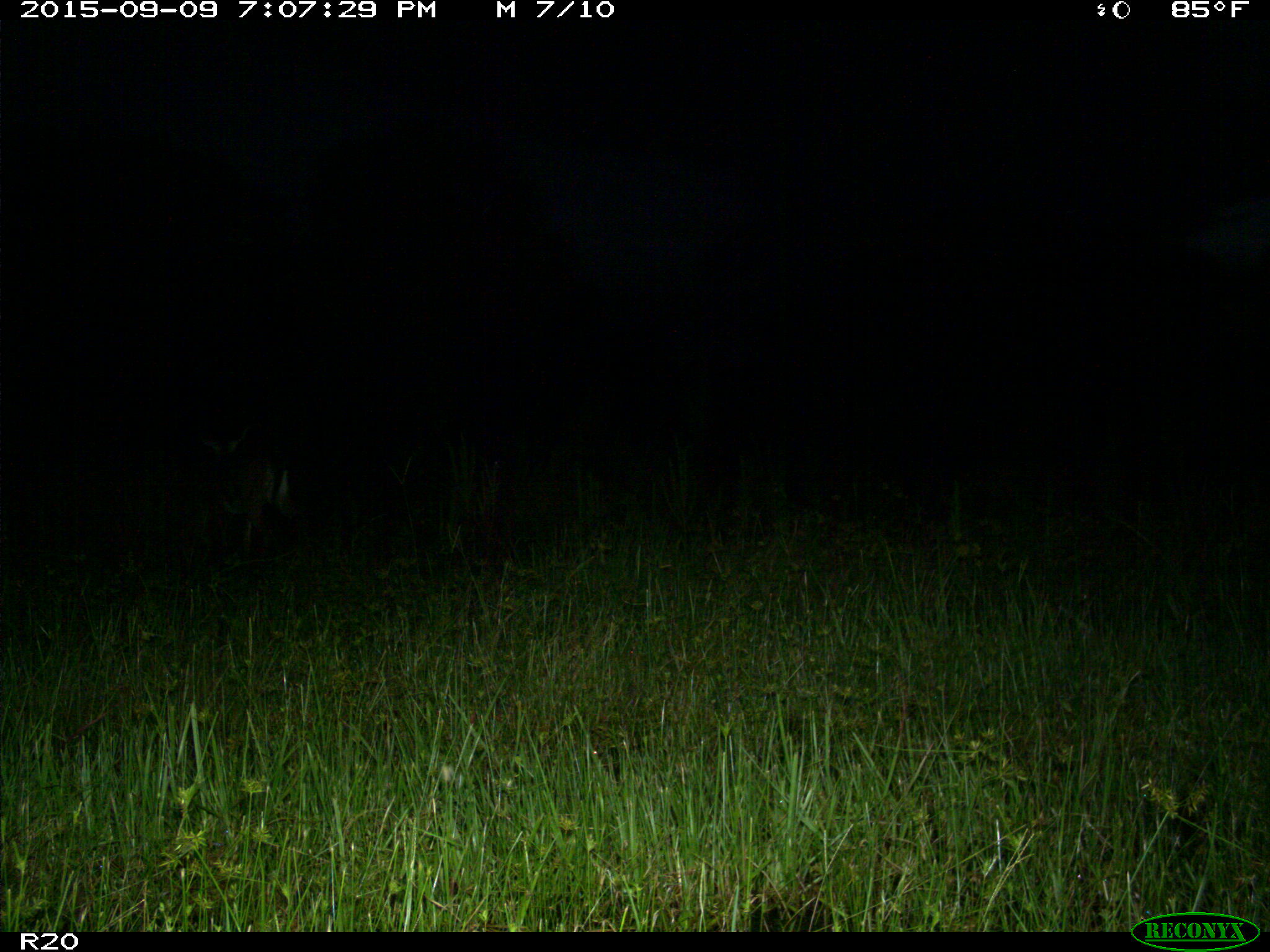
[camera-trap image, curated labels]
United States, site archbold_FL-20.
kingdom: Animalia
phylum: Chordata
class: Mammalia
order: Artiodactyla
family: Cervidae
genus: Odocoileus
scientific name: Odocoileus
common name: deer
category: unidentified deer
Unidentified deer (deer) (Odocoileus).